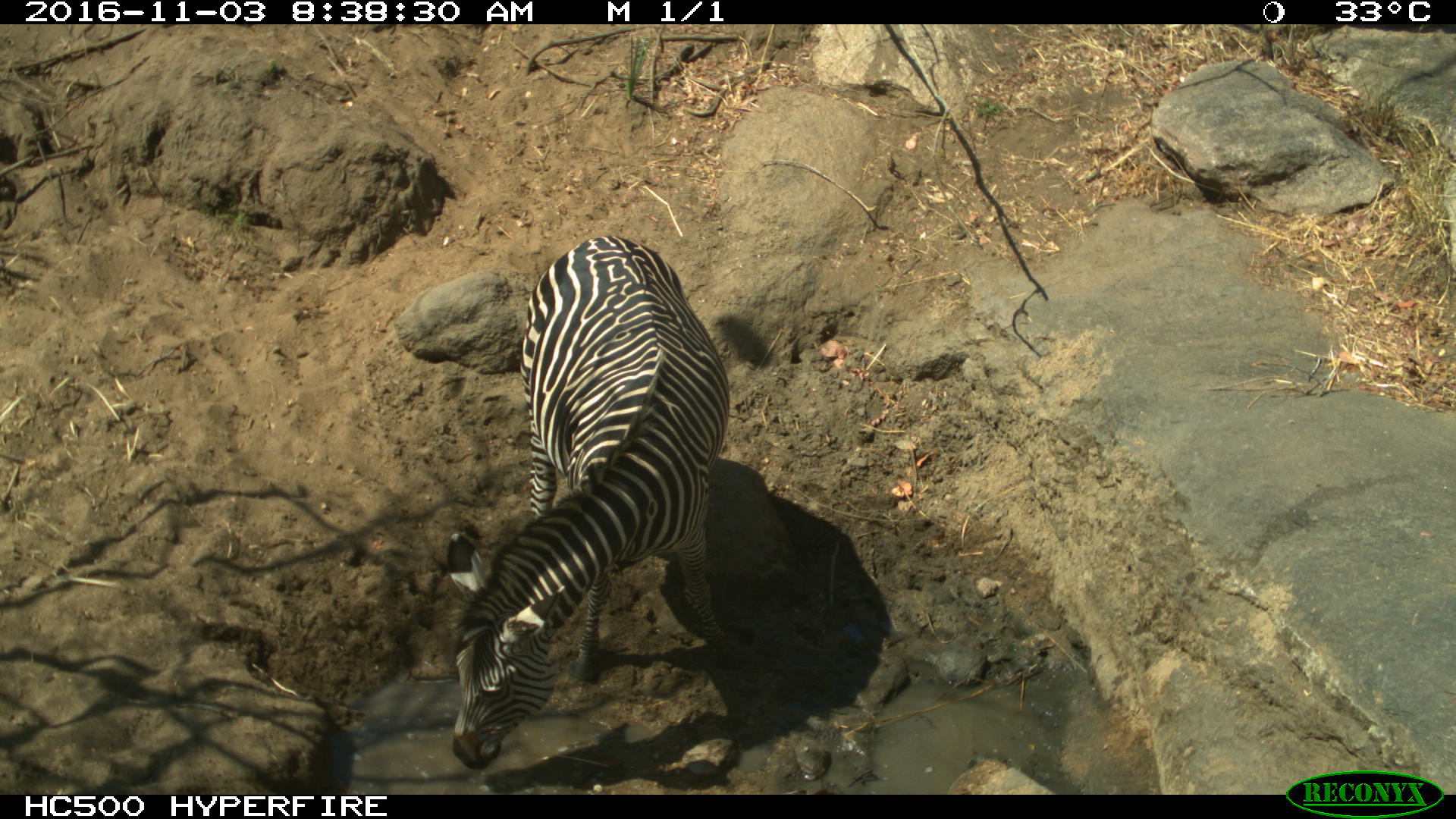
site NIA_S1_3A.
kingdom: Animalia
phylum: Chordata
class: Mammalia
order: Perissodactyla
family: Equidae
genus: Equus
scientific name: Equus quagga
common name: plains zebra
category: zebraplains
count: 1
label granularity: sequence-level